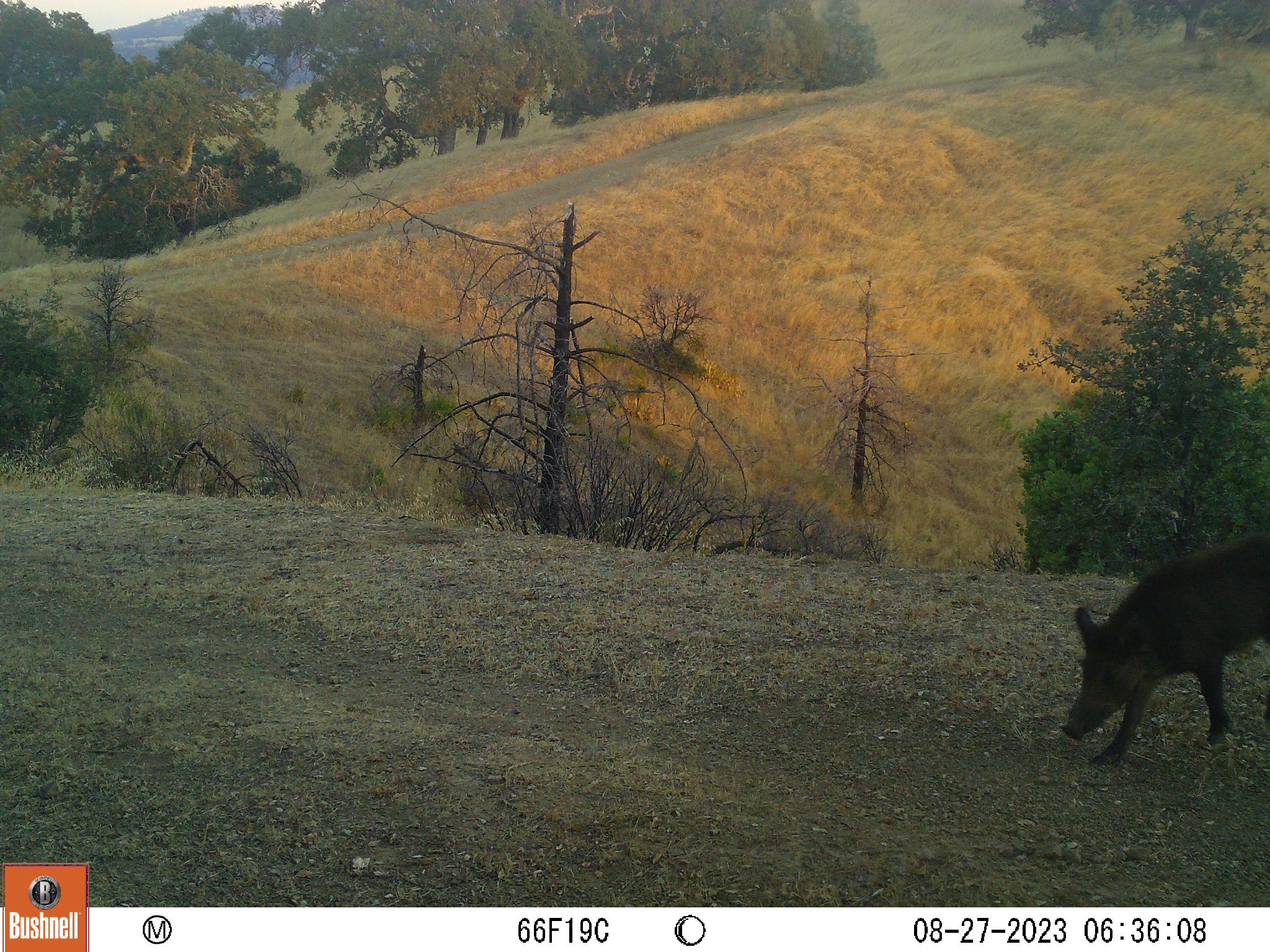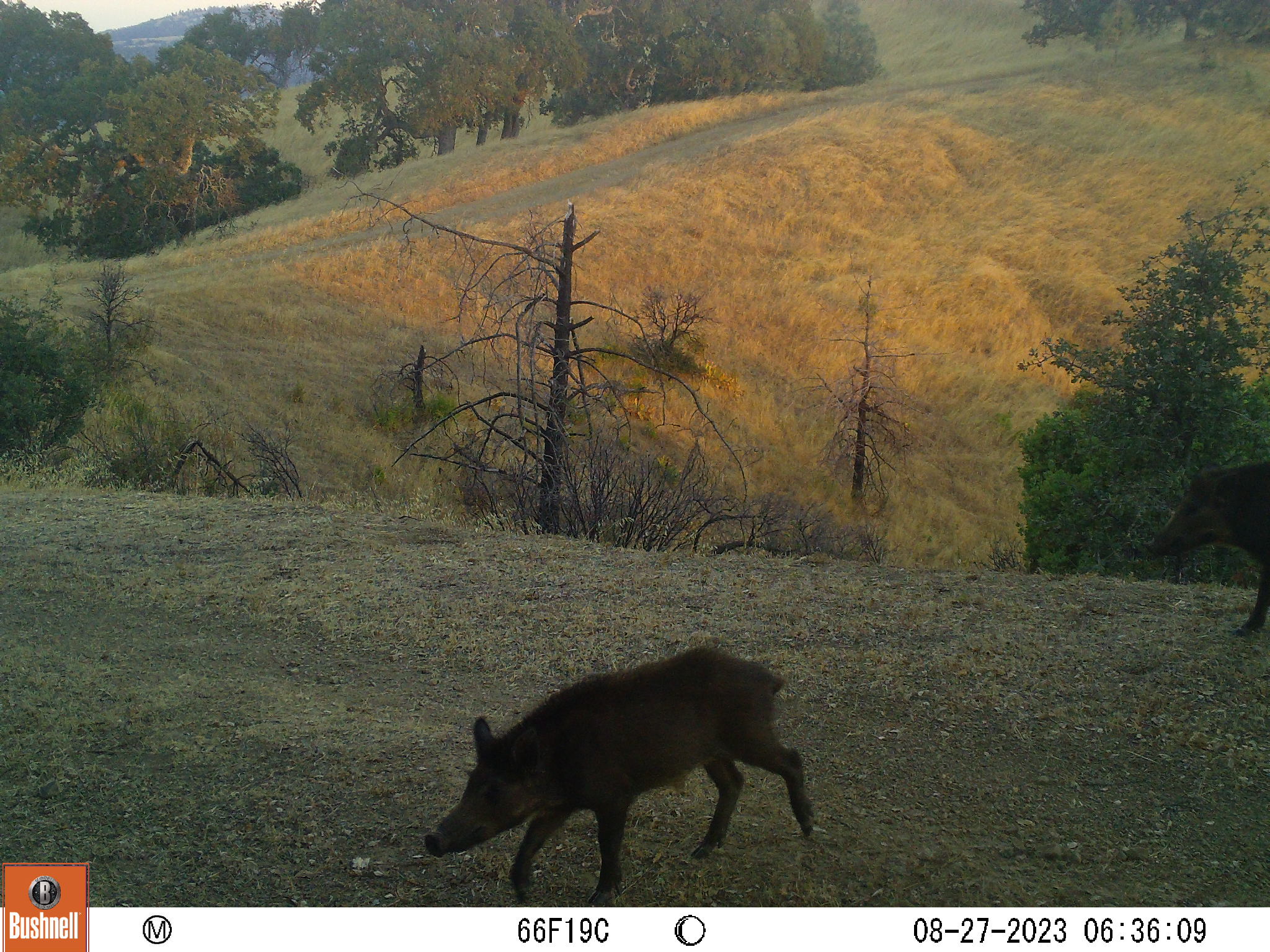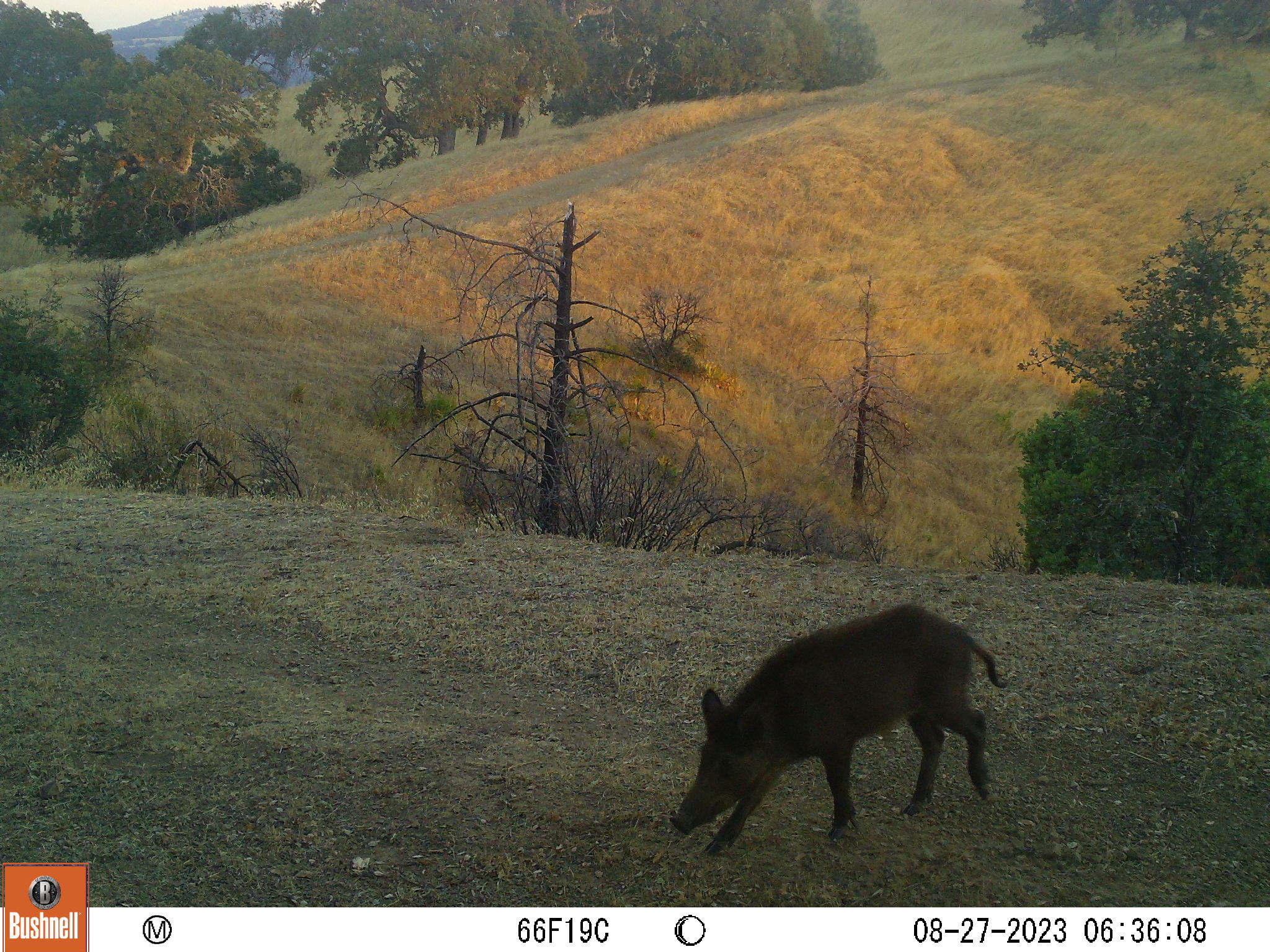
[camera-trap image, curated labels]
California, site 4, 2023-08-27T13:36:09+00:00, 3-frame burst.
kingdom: Animalia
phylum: Chordata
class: Mammalia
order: Artiodactyla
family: Suidae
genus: Sus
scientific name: Sus scrofa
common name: wild boar